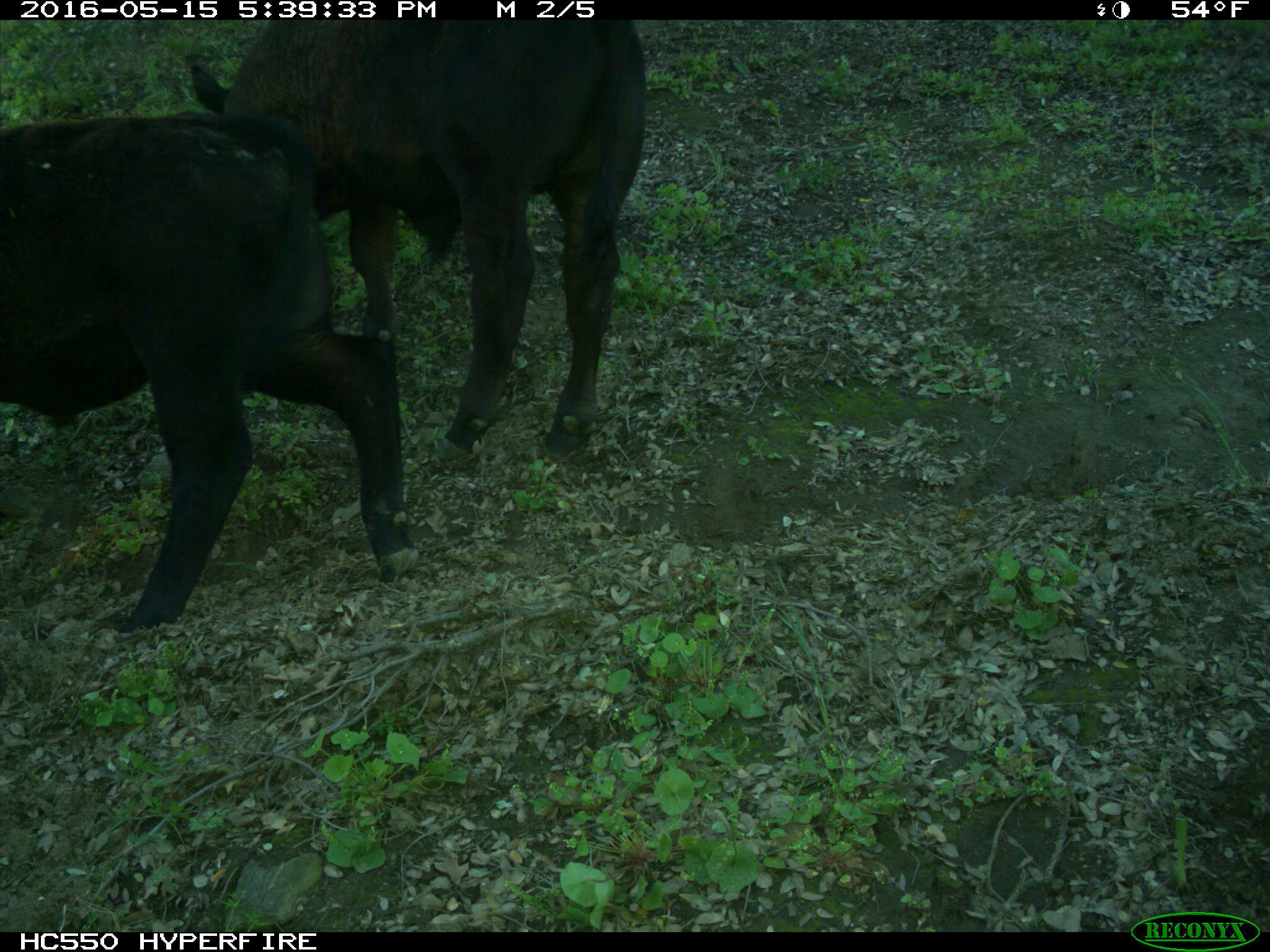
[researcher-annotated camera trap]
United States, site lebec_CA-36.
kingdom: Animalia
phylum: Chordata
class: Mammalia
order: Artiodactyla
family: Bovidae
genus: Bos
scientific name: Bos taurus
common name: domestic cow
Bos taurus (domestic cow).